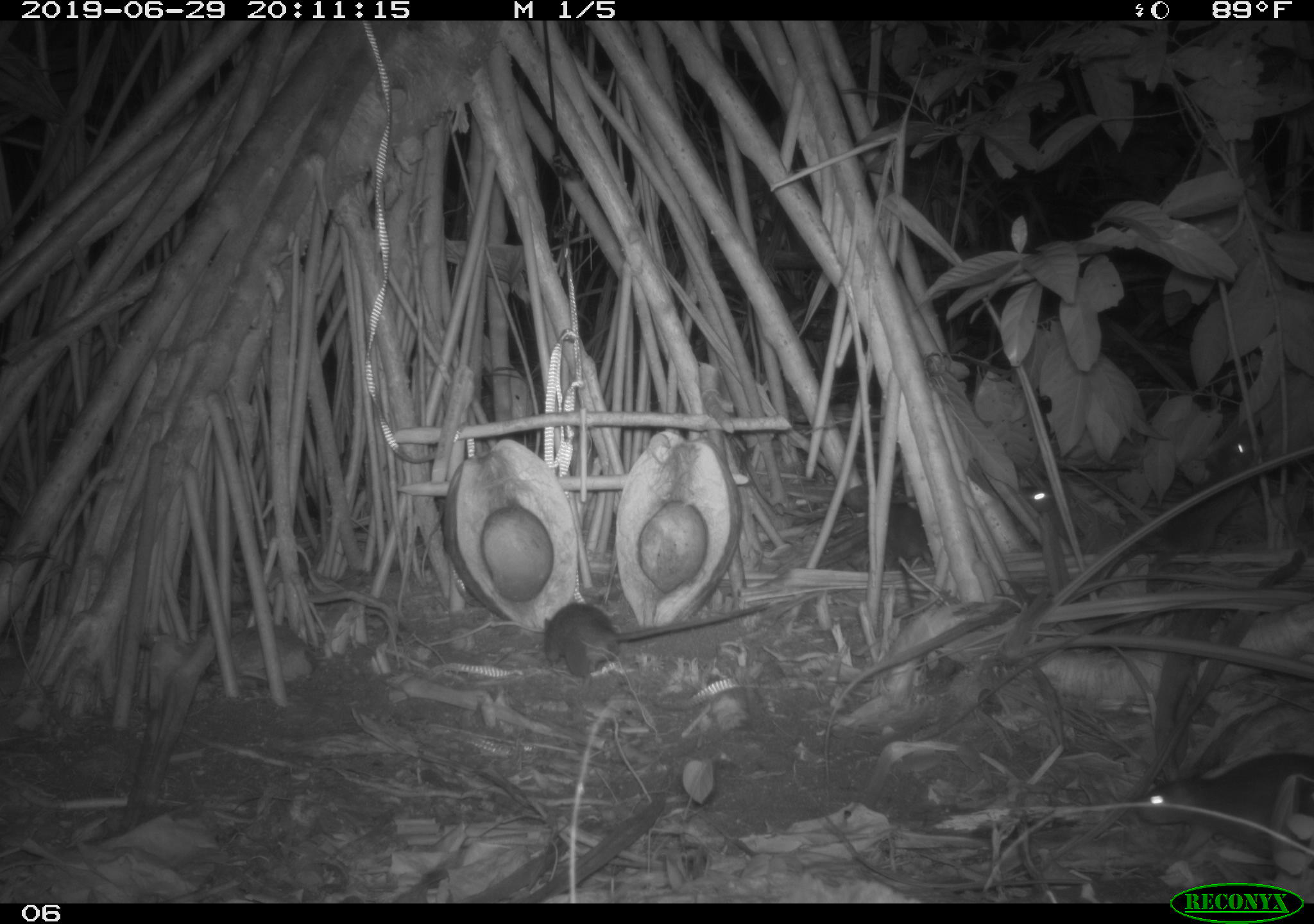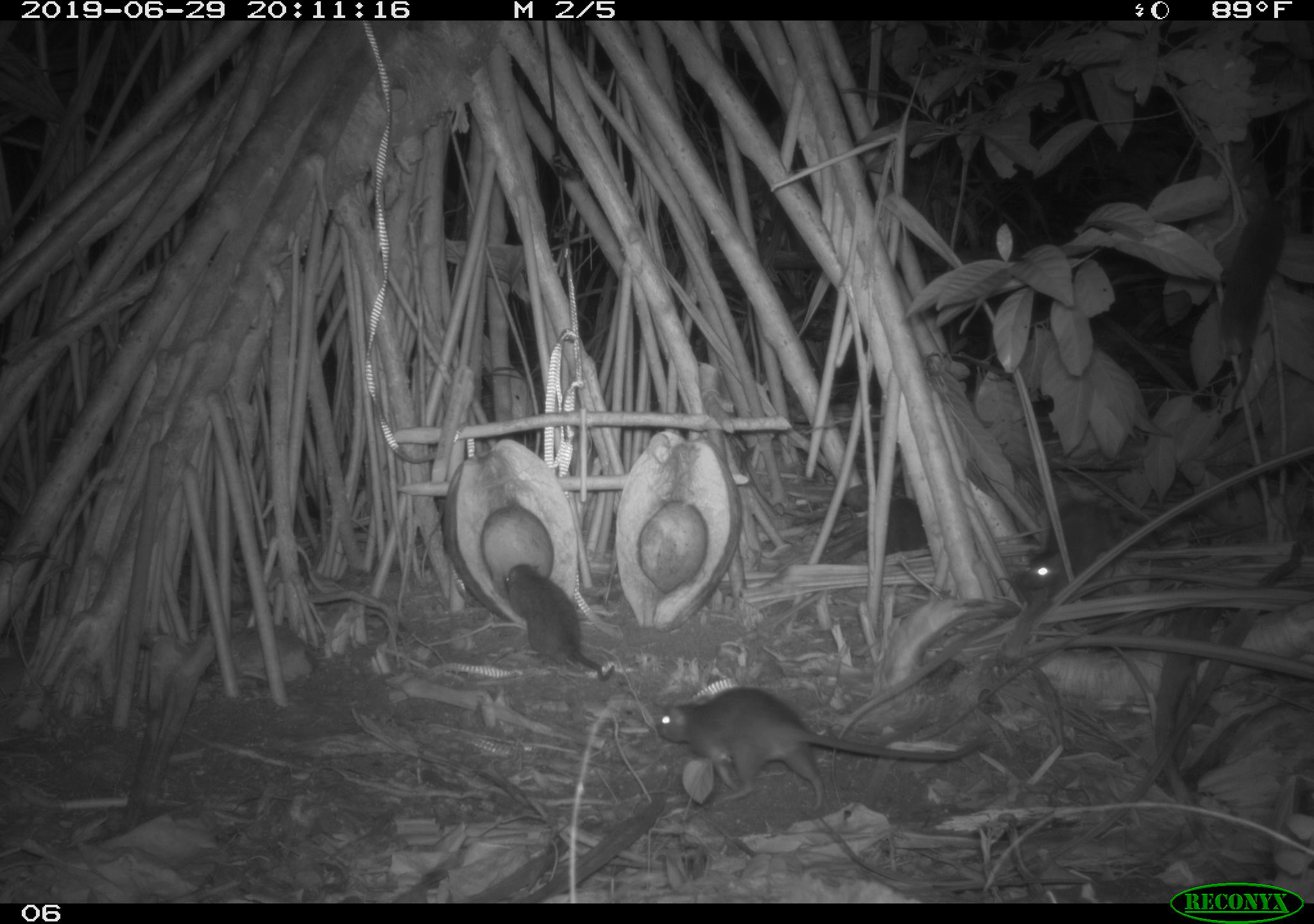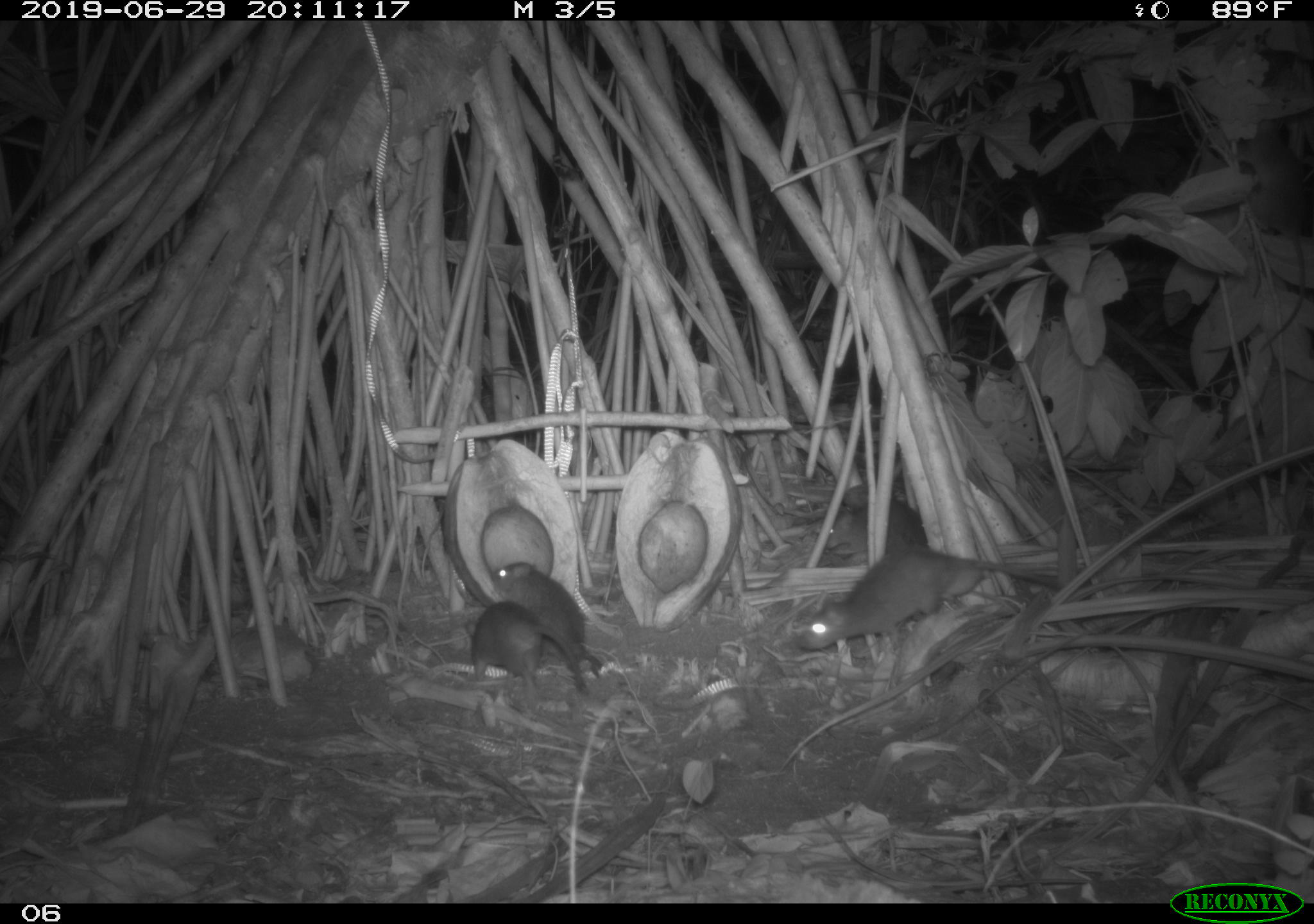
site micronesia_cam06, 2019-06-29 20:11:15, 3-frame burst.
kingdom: Animalia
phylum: Chordata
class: Mammalia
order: Rodentia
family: Muridae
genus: Rattus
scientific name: Rattus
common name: rat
Rat (Rattus).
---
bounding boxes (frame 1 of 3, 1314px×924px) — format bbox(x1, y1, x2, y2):
rat: bbox(536, 593, 776, 687); bbox(1132, 750, 1314, 868); bbox(1146, 429, 1261, 597); bbox(864, 495, 940, 608); bbox(1012, 483, 1055, 518)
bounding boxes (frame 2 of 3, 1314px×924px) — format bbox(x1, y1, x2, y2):
rat: bbox(651, 678, 987, 810); bbox(502, 559, 622, 692); bbox(1012, 497, 1119, 604)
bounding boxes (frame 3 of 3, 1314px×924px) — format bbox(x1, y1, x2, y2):
rat: bbox(796, 549, 1065, 660); bbox(490, 560, 606, 676); bbox(460, 597, 594, 696); bbox(809, 498, 939, 560)